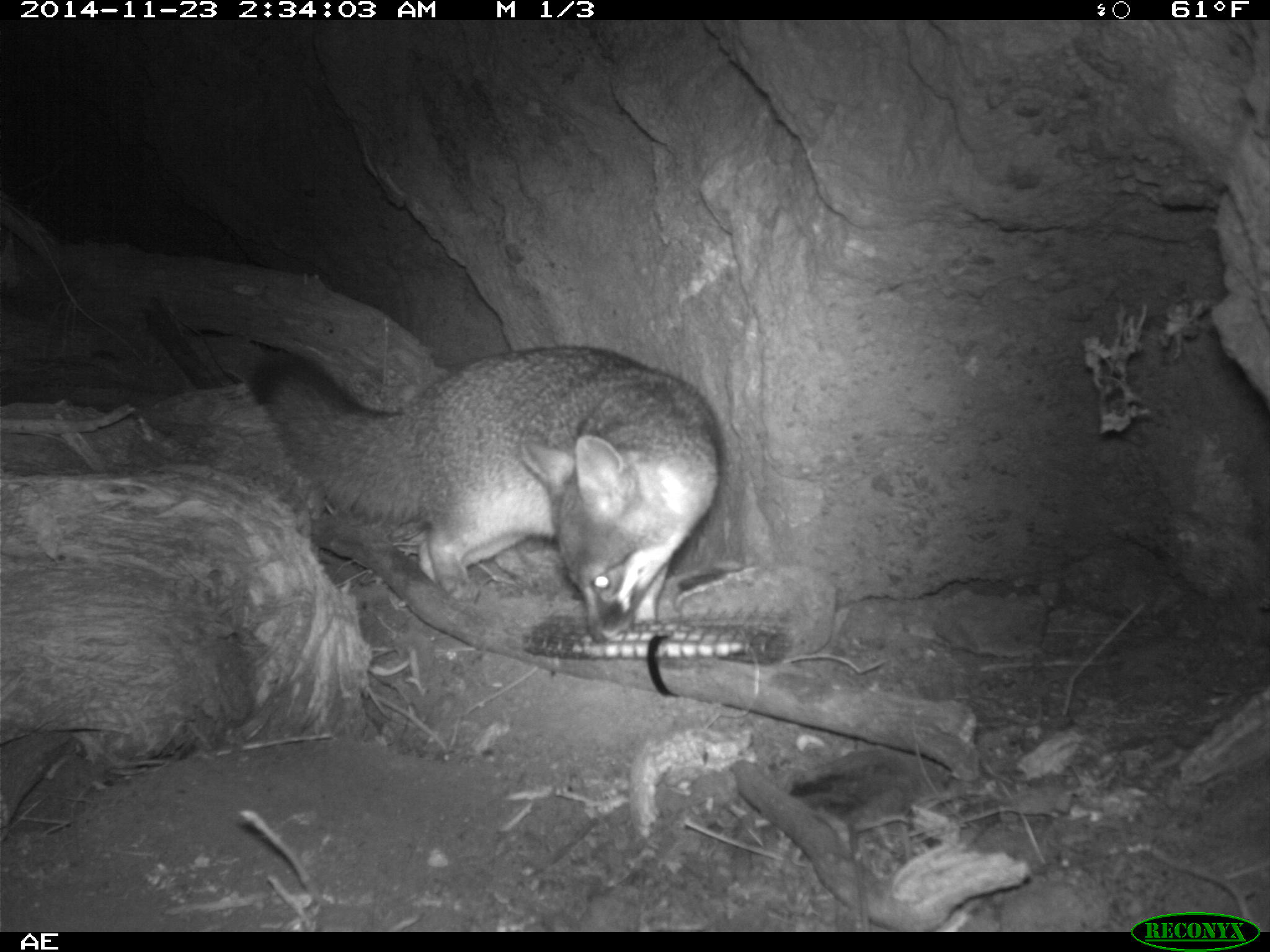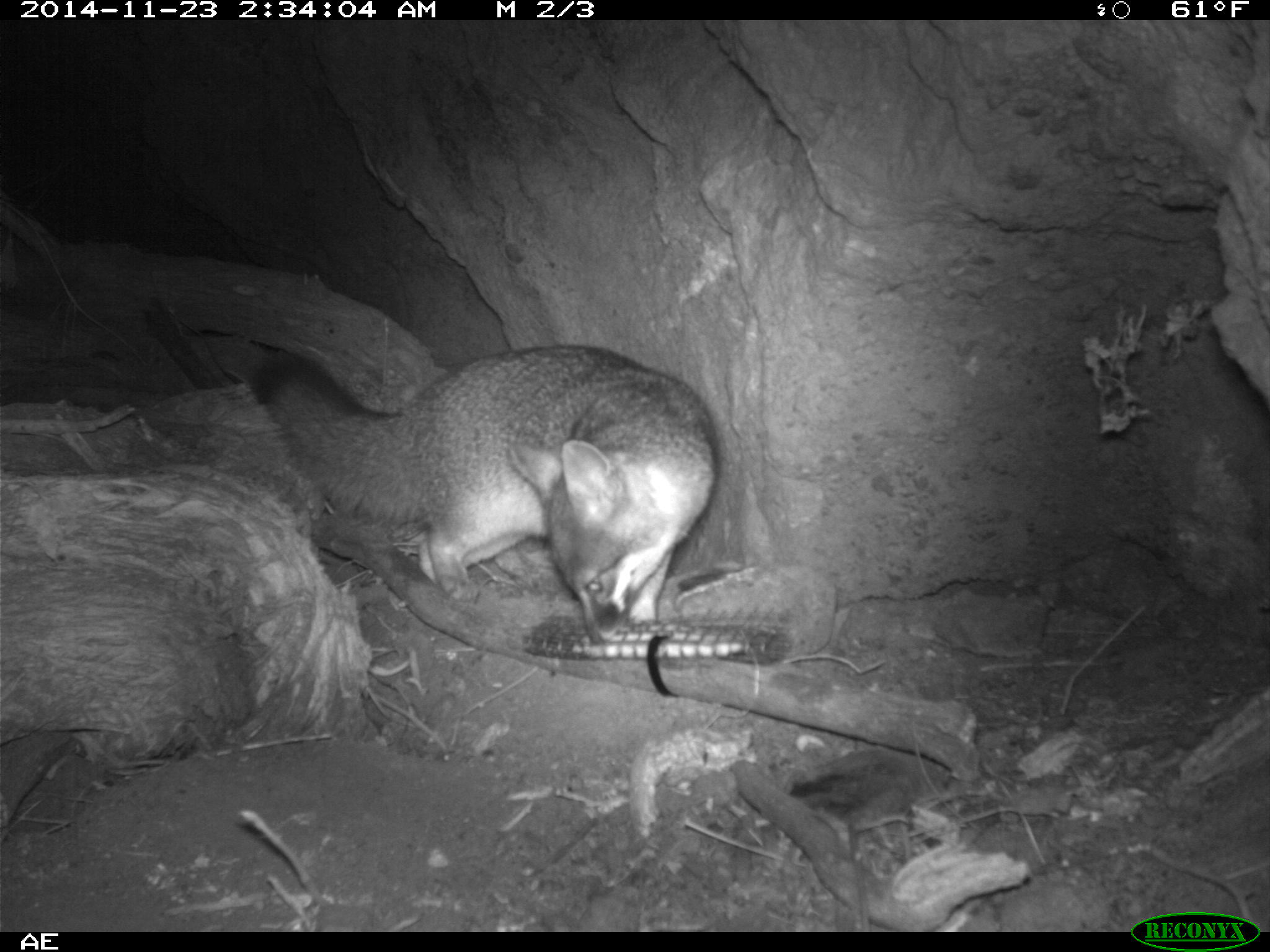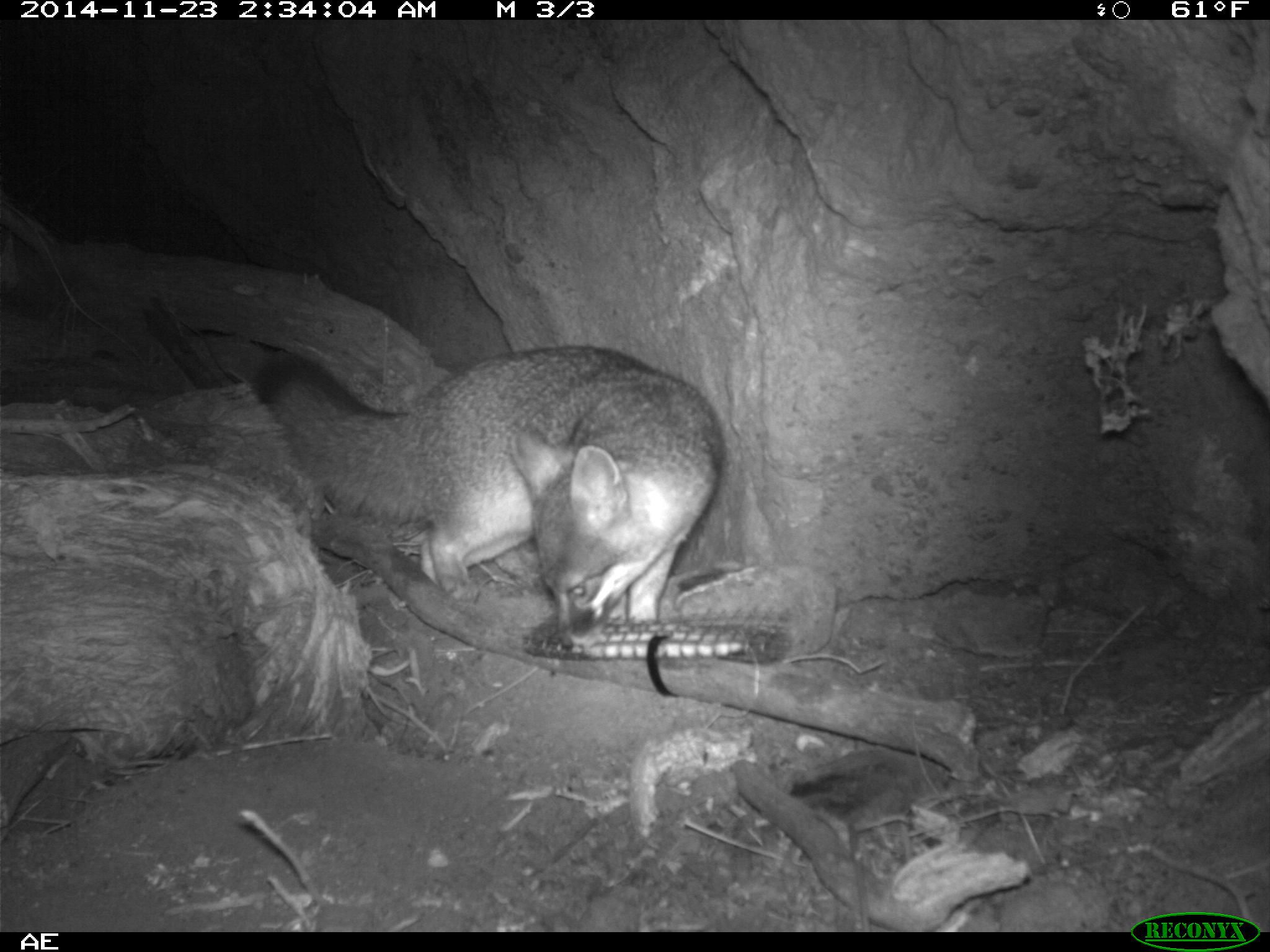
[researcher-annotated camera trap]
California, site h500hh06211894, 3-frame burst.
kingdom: Animalia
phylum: Chordata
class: Mammalia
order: Carnivora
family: Canidae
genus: Urocyon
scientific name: Urocyon littoralis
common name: island fox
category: fox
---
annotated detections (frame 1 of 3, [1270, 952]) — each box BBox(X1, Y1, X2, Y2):
fox: BBox(249, 343, 723, 643)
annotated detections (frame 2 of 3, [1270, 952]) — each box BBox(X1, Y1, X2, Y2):
fox: BBox(252, 342, 717, 643)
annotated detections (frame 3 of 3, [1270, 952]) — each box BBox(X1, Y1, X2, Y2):
fox: BBox(253, 346, 723, 650)